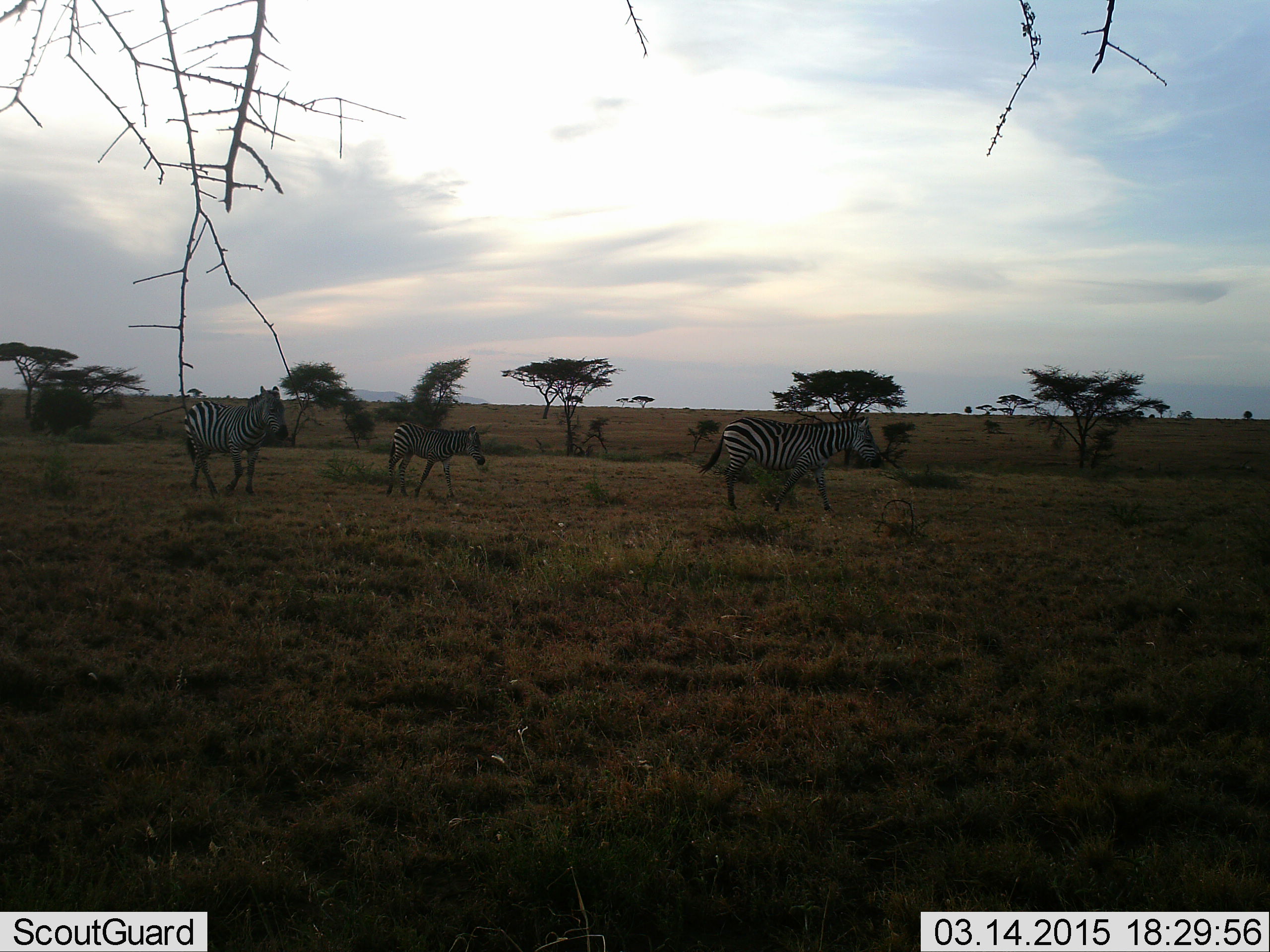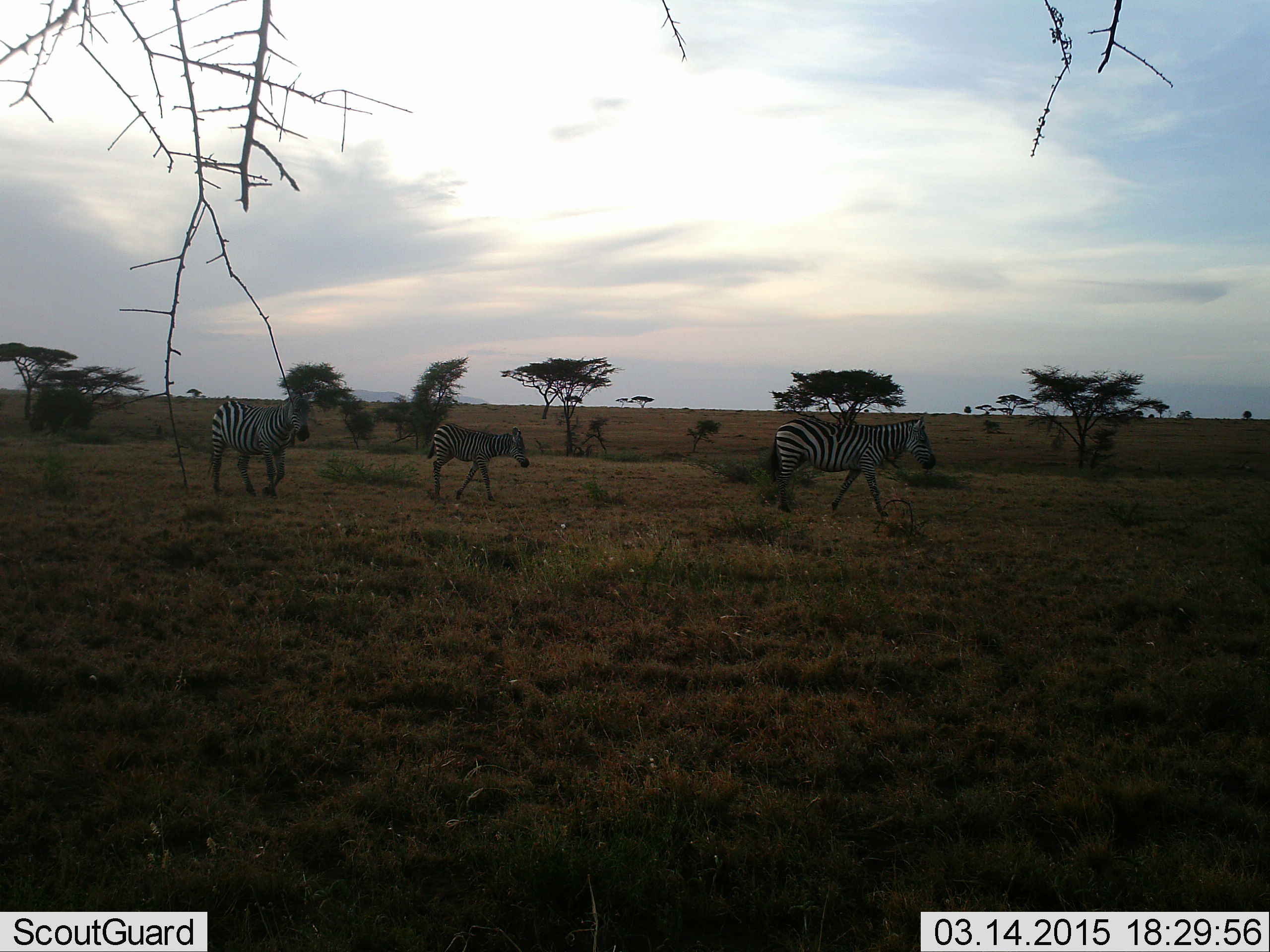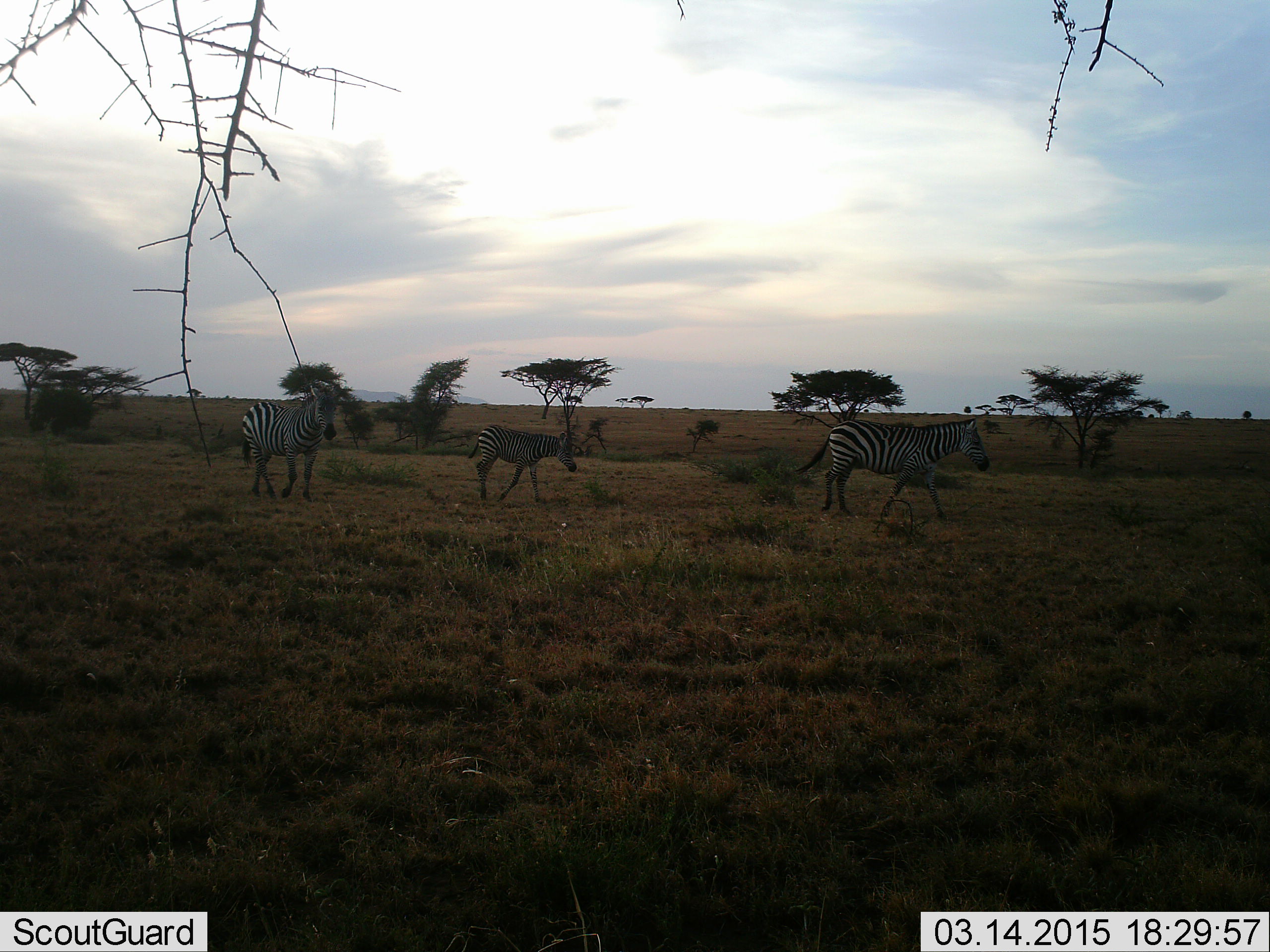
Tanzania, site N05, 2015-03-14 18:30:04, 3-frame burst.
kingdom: Animalia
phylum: Chordata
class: Mammalia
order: Perissodactyla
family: Equidae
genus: Equus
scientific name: Equus quagga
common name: plains zebra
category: zebra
Zebra (plains zebra) (Equus quagga), count 3. Behavior (volunteer vote fractions): standing 0%, resting 0%, moving 100%, interacting 0%. Young present (vote fraction): 60%. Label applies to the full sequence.